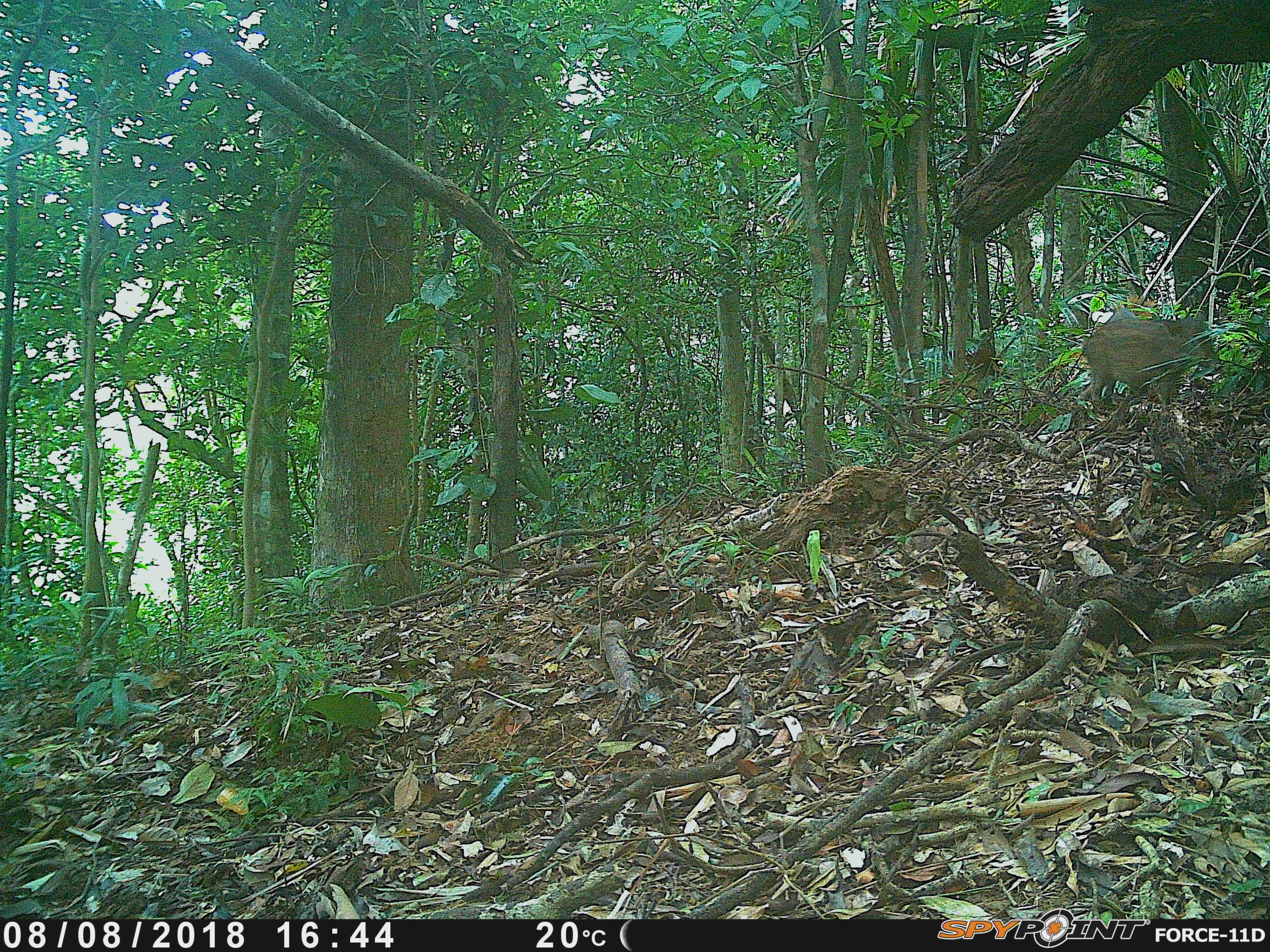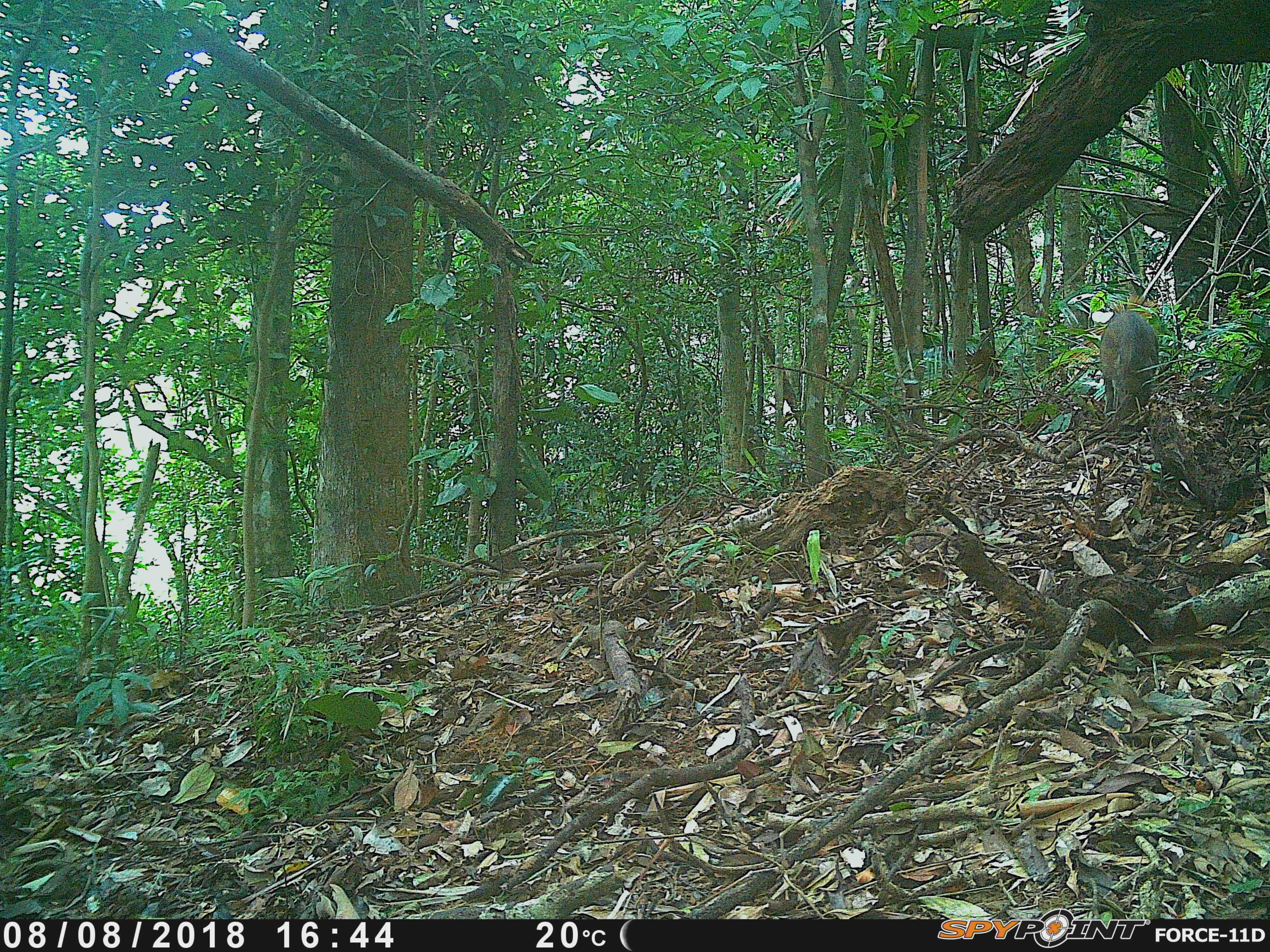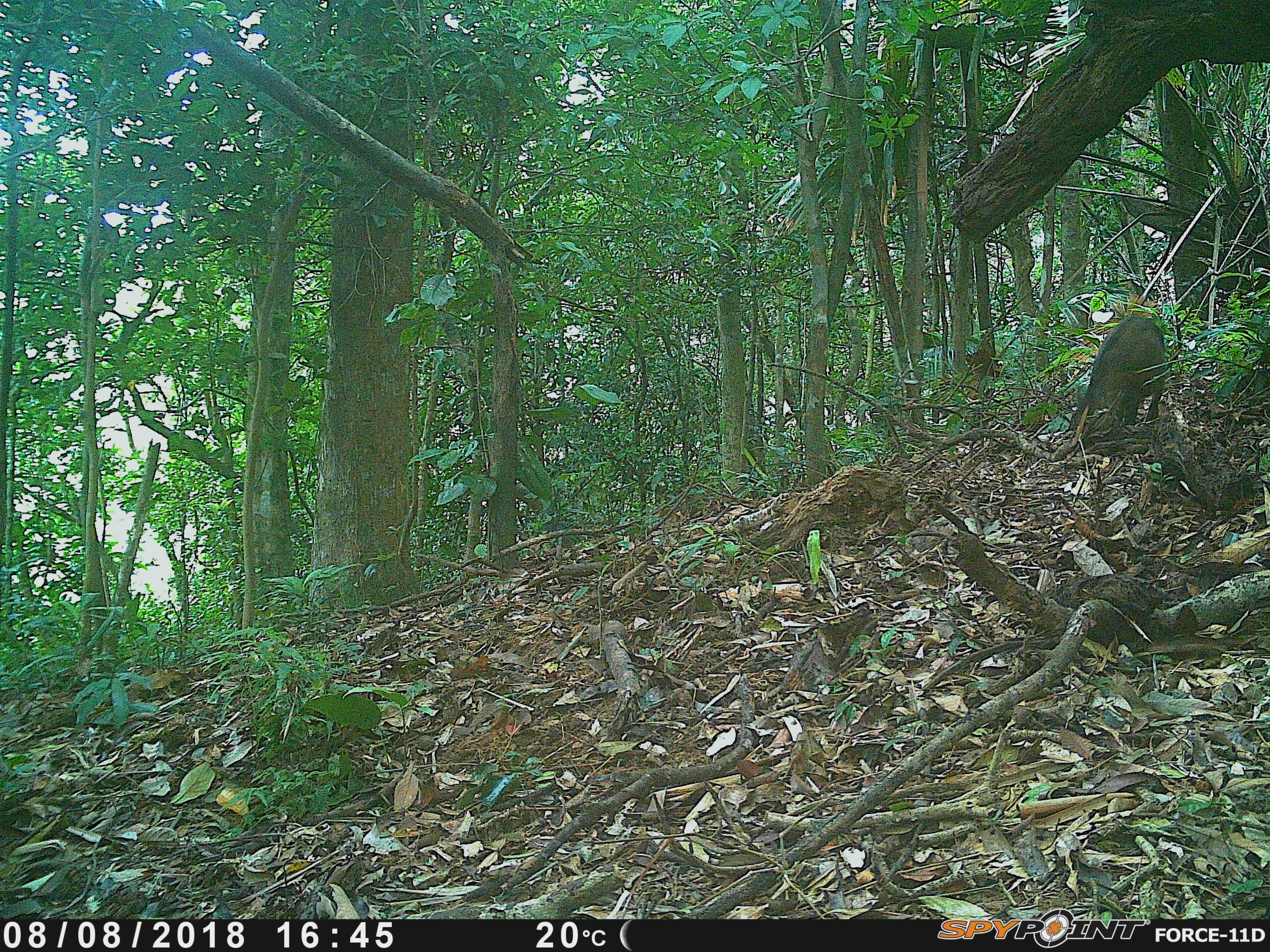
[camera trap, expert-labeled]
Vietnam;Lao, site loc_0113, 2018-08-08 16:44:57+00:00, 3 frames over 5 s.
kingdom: Animalia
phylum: Chordata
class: Mammalia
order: Artiodactyla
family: Suidae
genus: Sus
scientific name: Sus scrofa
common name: eurasian wild pig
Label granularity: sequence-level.